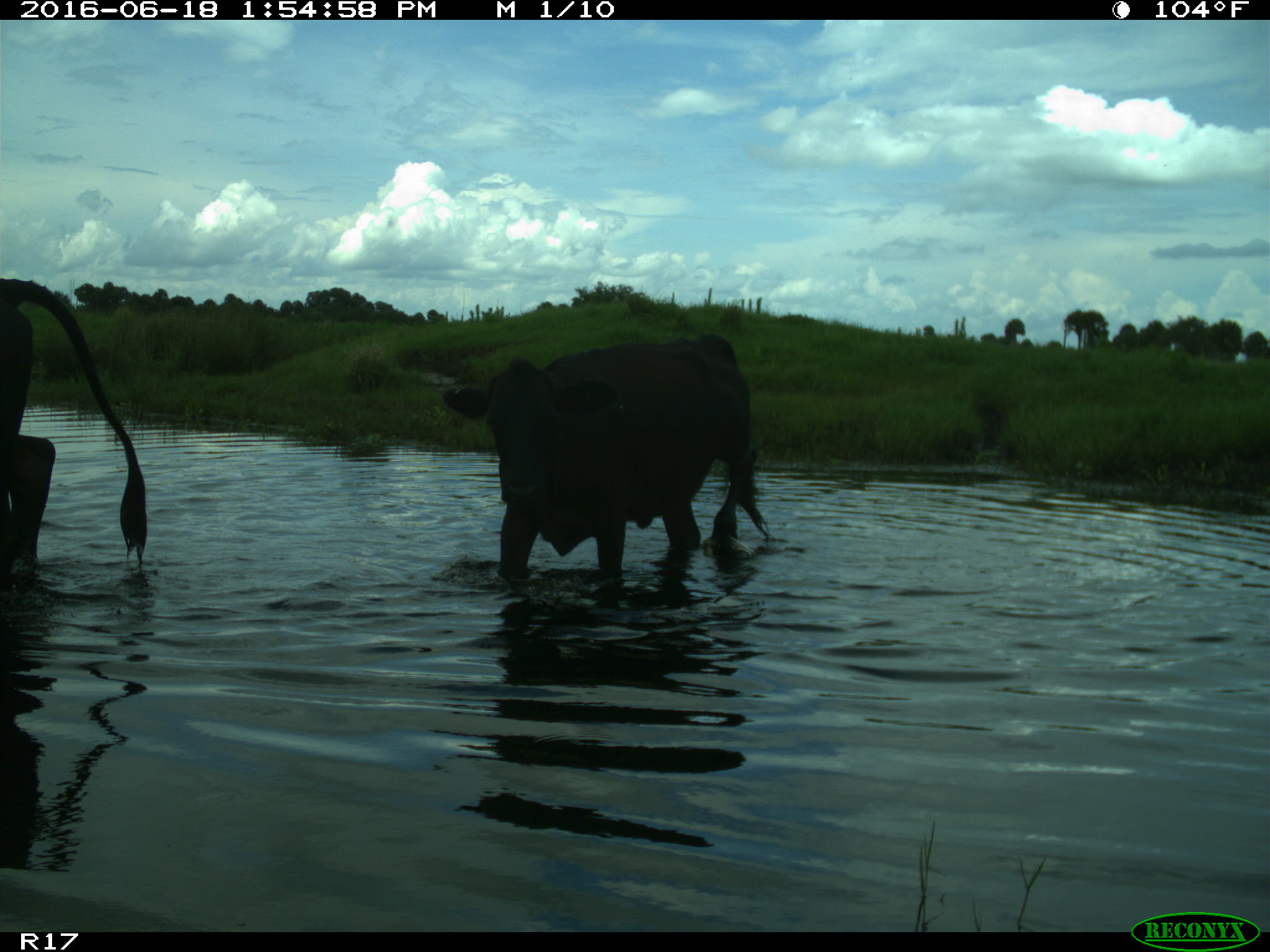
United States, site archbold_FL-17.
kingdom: Animalia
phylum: Chordata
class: Mammalia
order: Artiodactyla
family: Bovidae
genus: Bos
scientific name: Bos taurus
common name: domestic cow